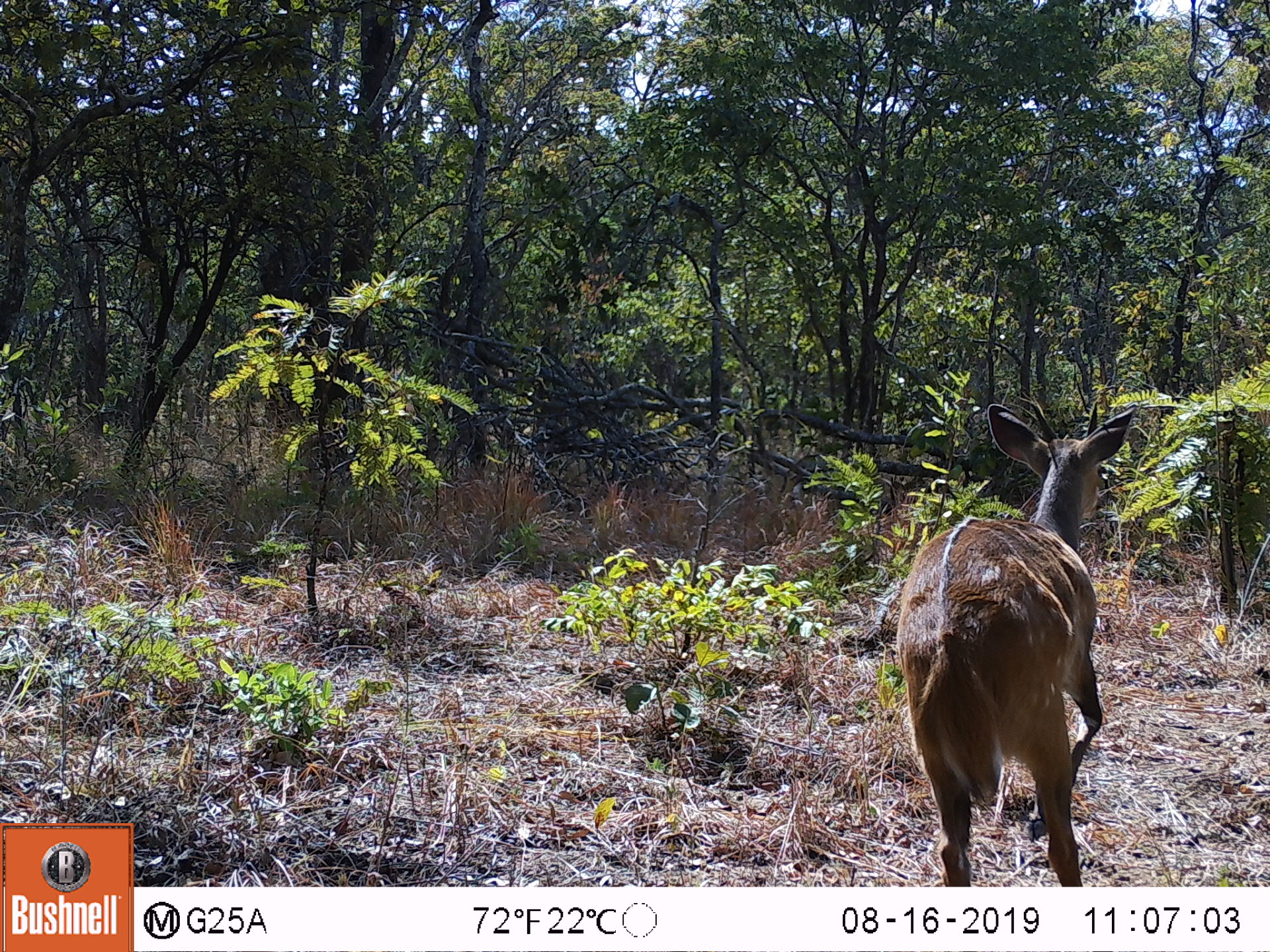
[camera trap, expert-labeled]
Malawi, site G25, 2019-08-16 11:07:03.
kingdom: Animalia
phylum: Chordata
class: Mammalia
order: Artiodactyla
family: Bovidae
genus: Tragelaphus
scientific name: Tragelaphus sylvaticus sylvaticus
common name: cape bushbuck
Cape bushbuck (Tragelaphus sylvaticus sylvaticus), count 1.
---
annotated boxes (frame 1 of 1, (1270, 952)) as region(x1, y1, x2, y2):
cape bushbuck: region(893, 395, 1142, 882)